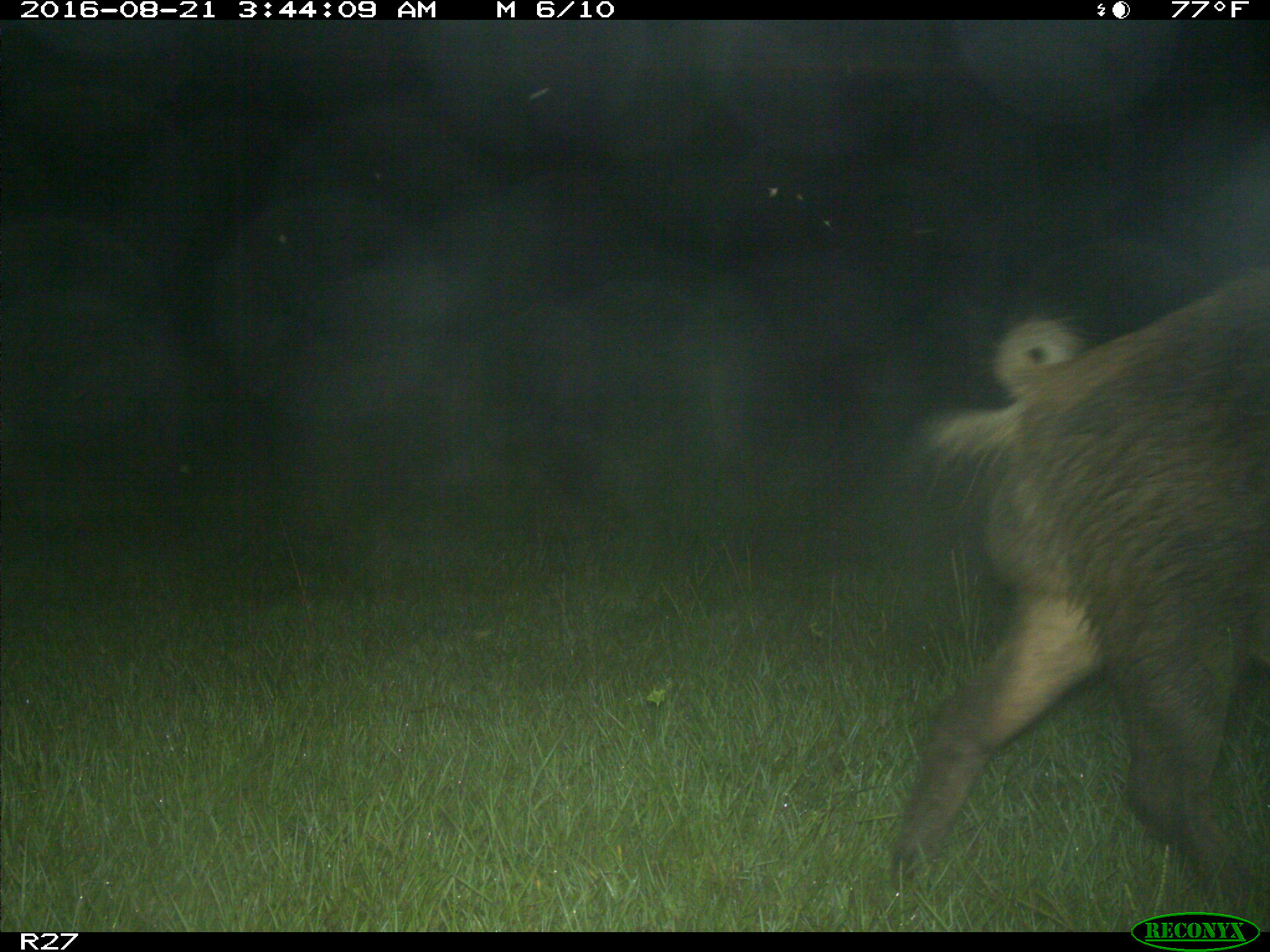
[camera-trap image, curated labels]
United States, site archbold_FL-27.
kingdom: Animalia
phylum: Chordata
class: Mammalia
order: Artiodactyla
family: Suidae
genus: Sus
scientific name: Sus scrofa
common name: wild boar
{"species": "Sus scrofa (wild boar)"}